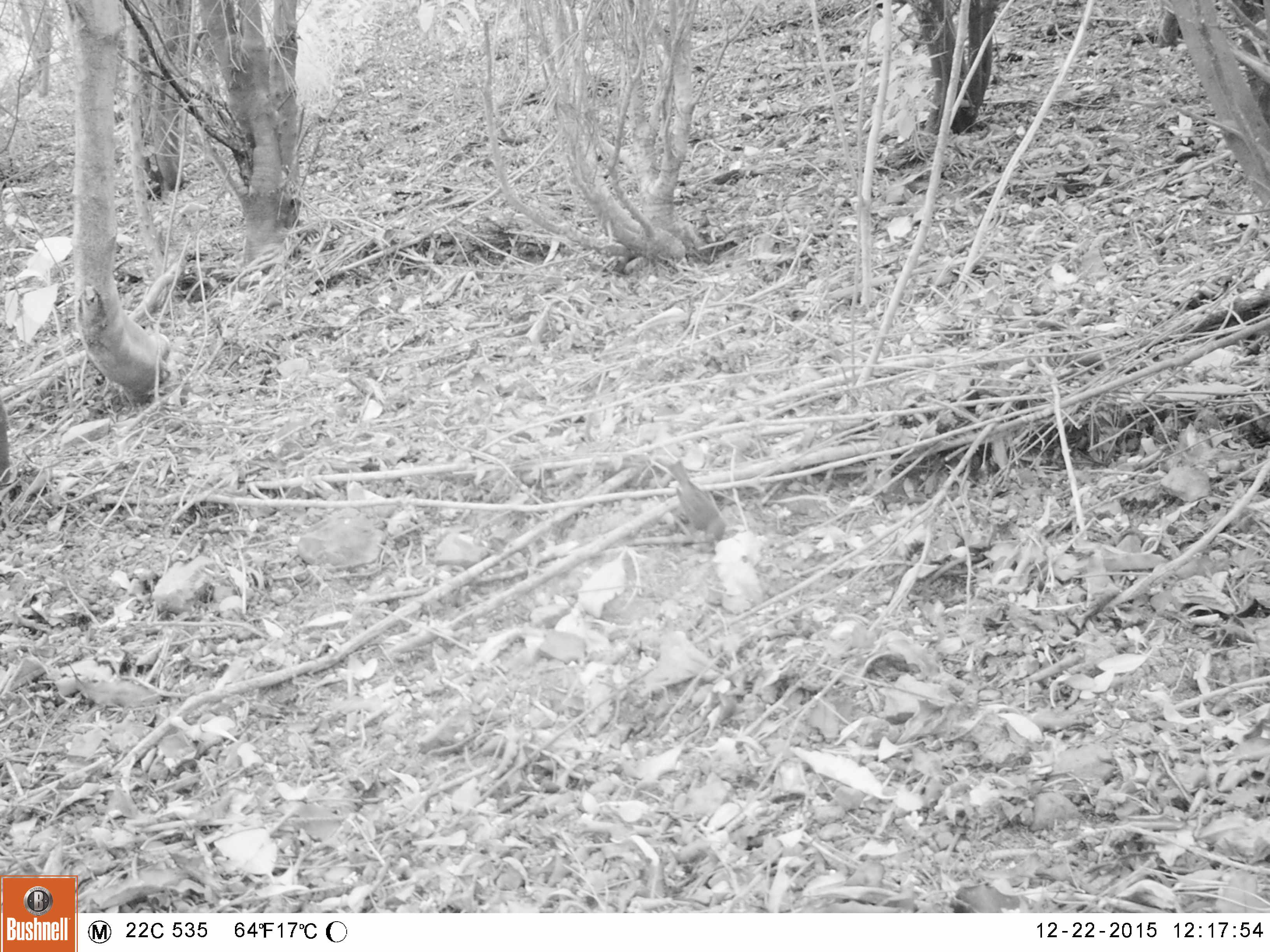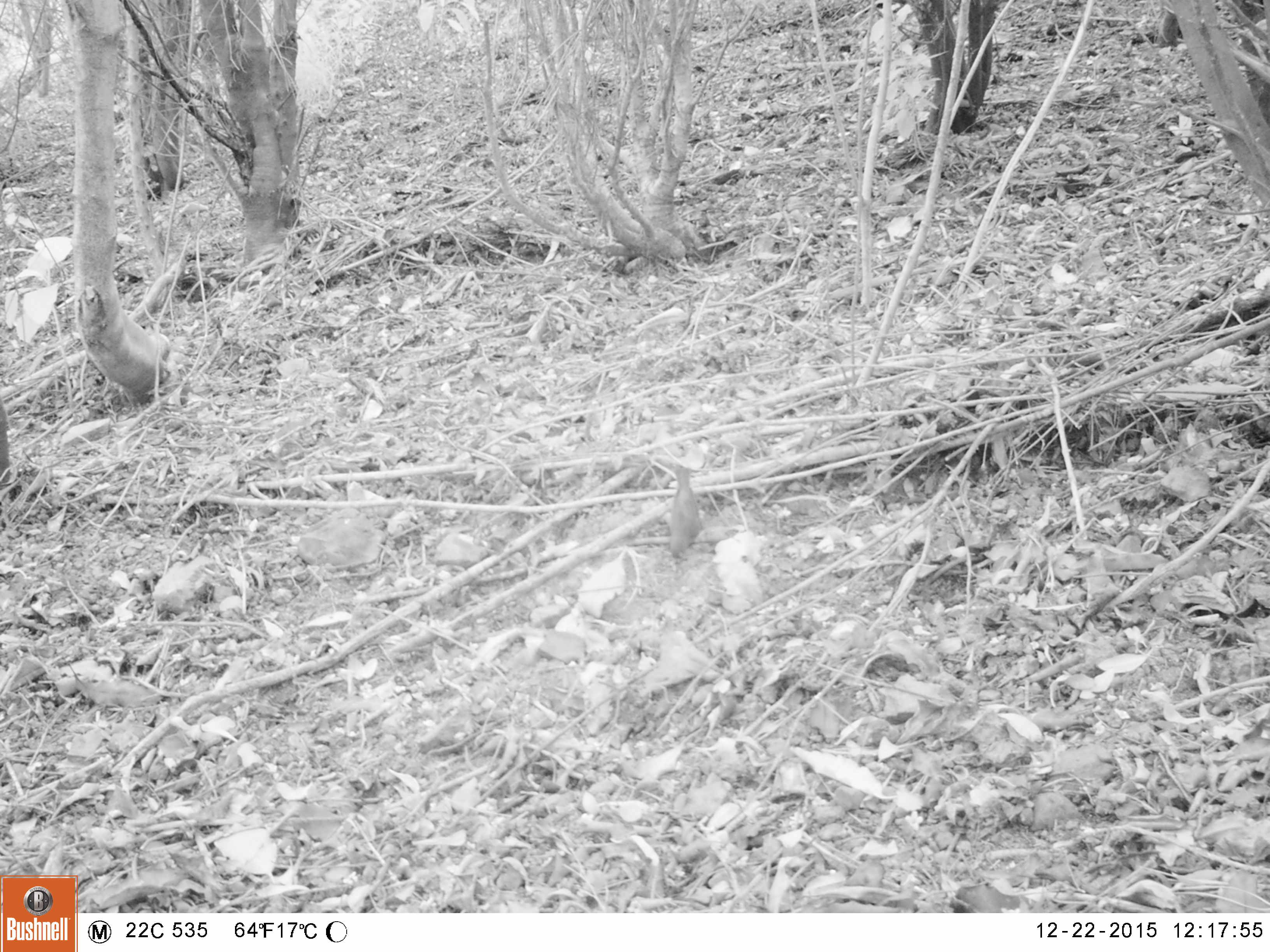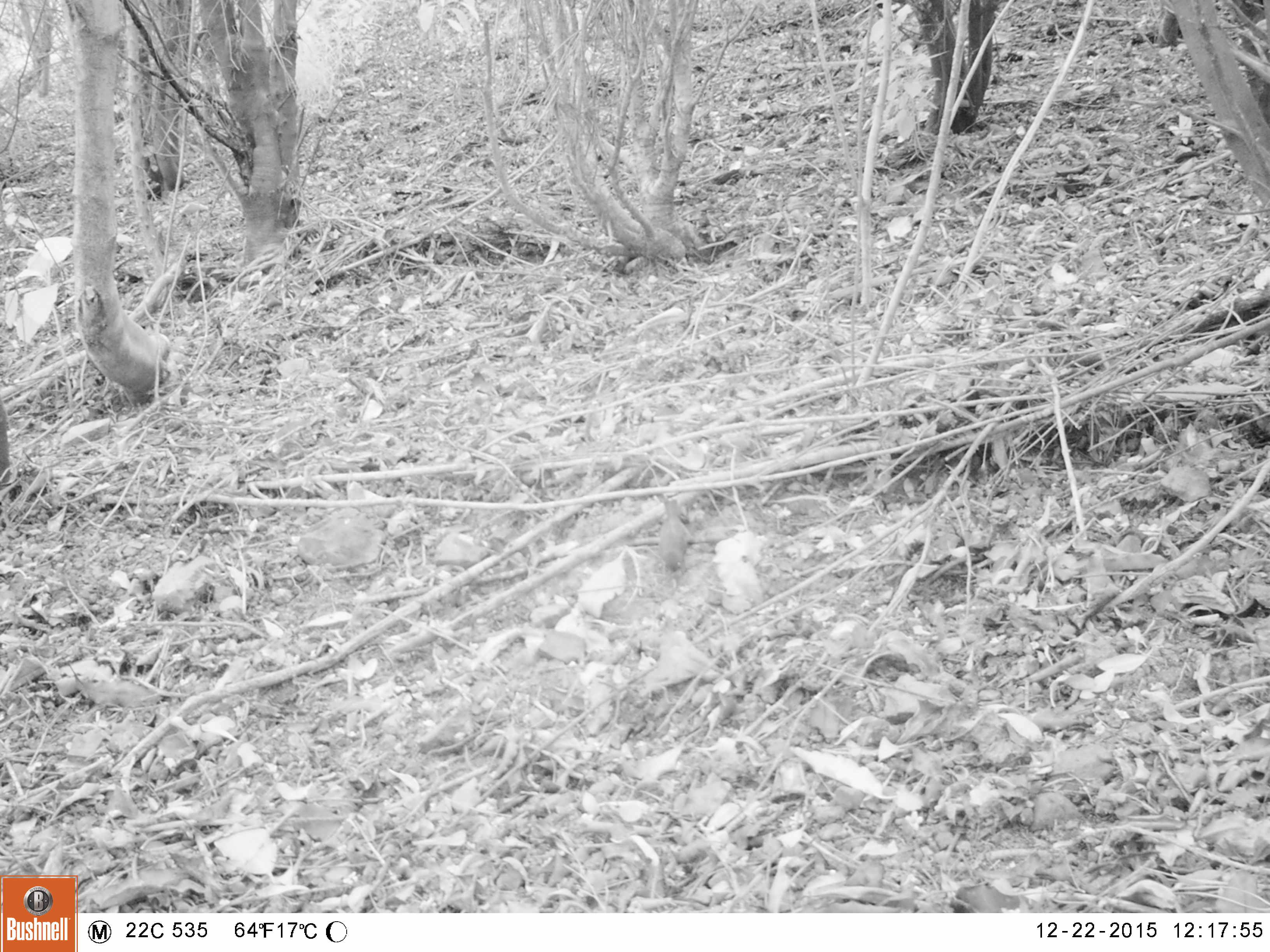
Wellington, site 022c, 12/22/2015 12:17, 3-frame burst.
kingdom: Animalia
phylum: Chordata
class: Aves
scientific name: Aves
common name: bird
Bird (Aves).